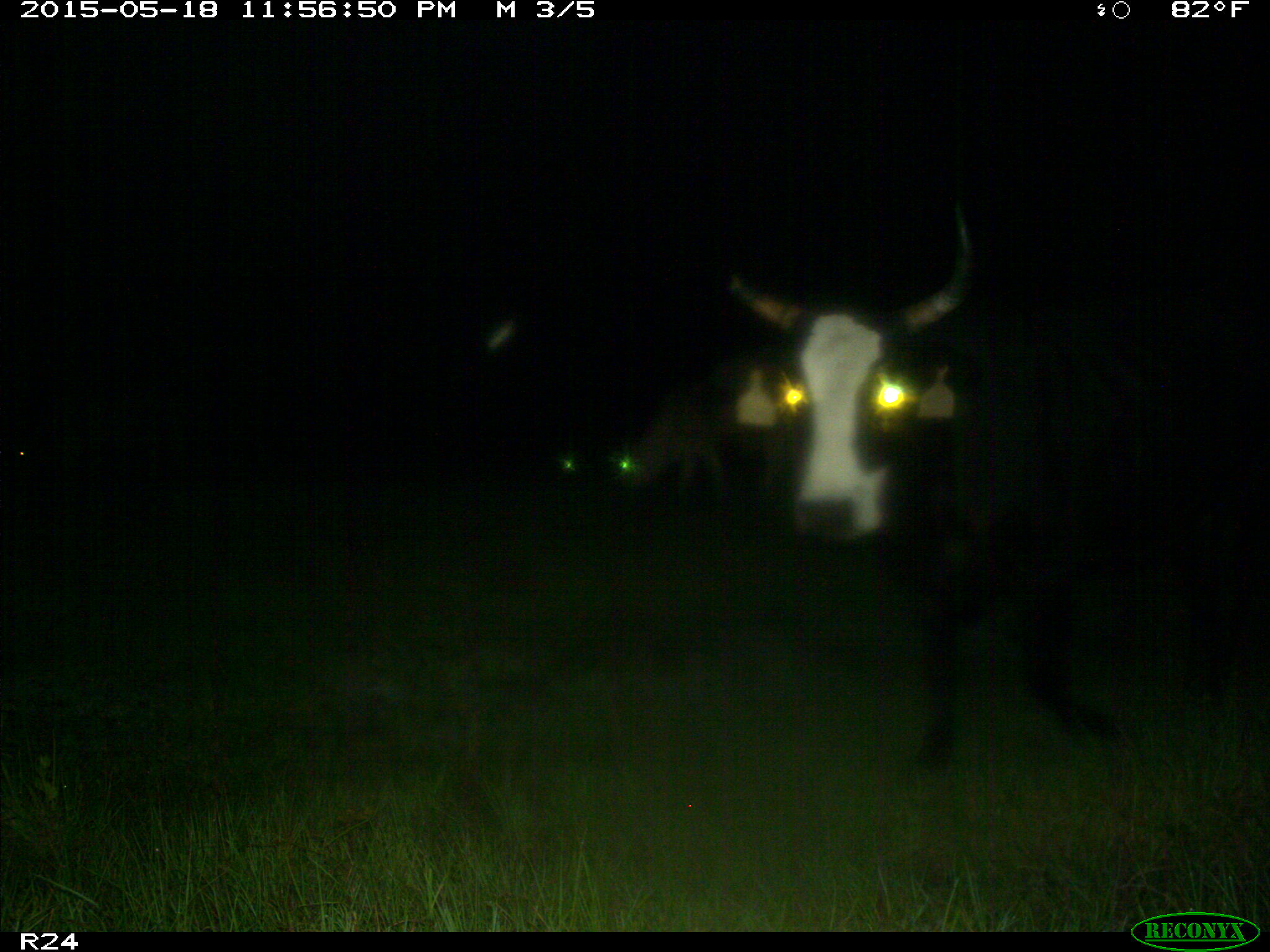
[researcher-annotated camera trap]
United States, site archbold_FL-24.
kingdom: Animalia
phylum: Chordata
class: Mammalia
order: Artiodactyla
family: Bovidae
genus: Bos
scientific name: Bos taurus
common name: domestic cow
Bos taurus (domestic cow).